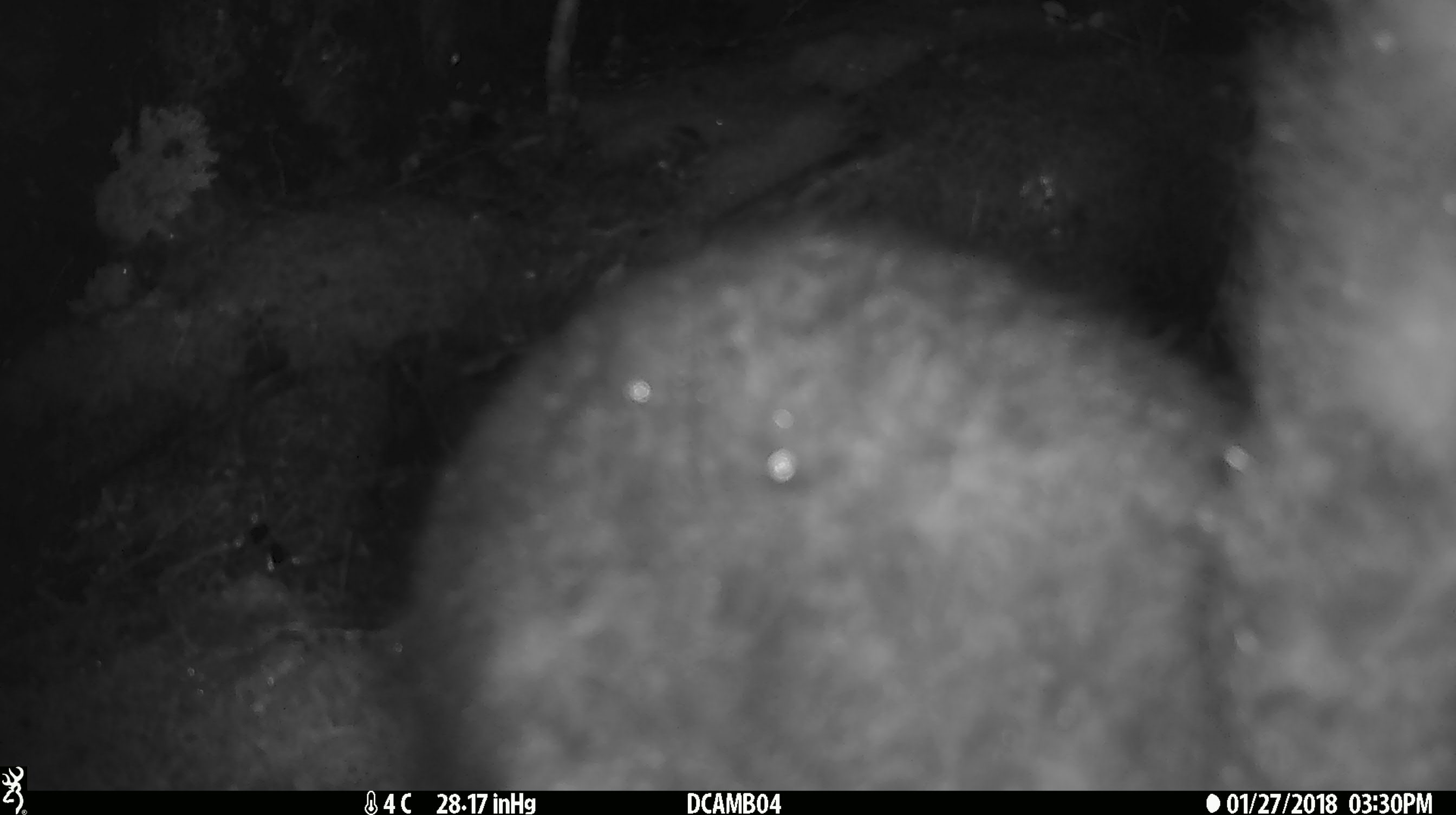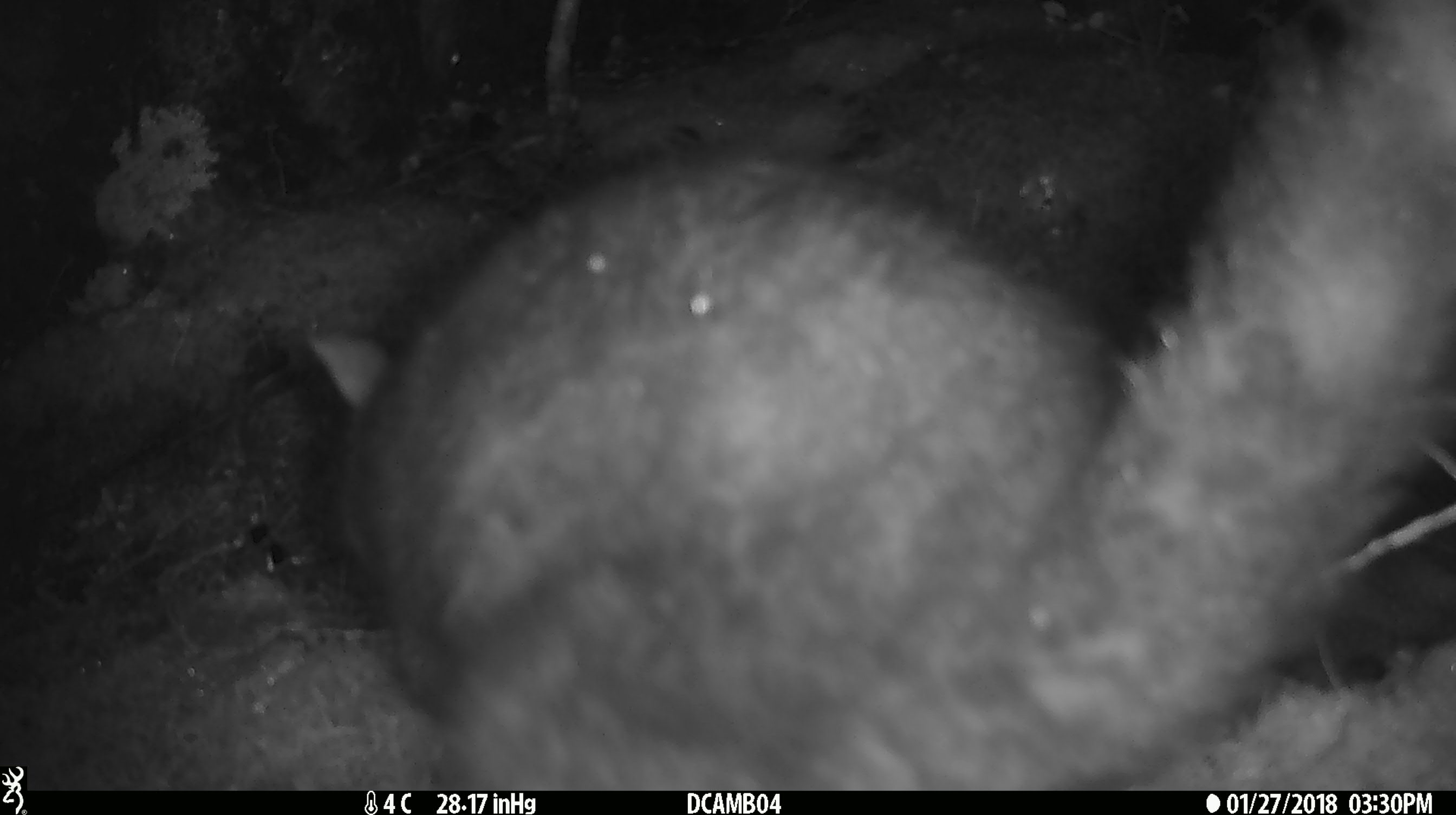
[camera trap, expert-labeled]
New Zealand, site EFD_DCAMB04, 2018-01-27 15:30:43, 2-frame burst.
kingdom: Animalia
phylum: Chordata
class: Mammalia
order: Diprotodontia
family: Phalangeridae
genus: Trichosurus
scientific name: Trichosurus vulpecula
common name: common brushtail possum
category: possum